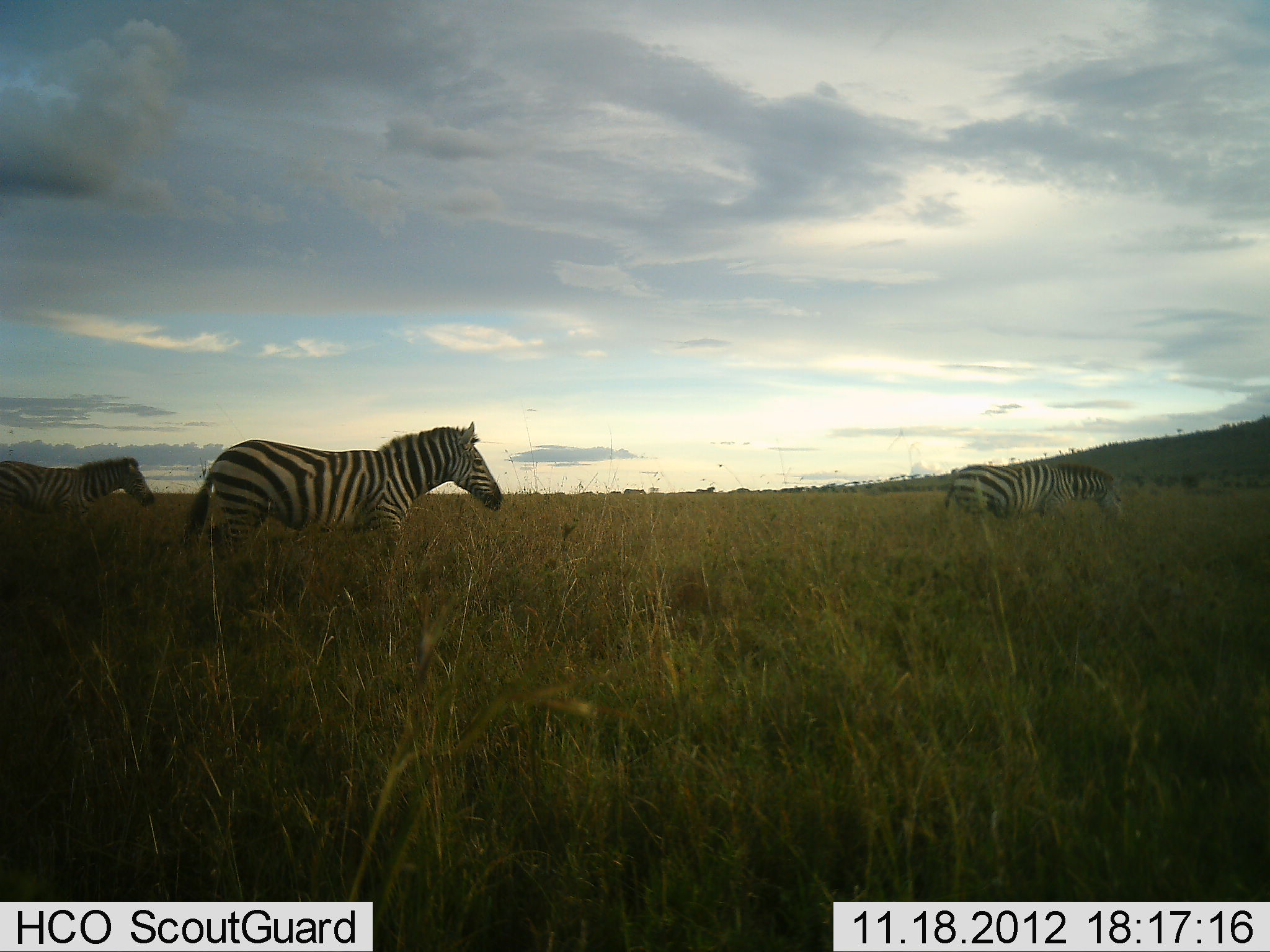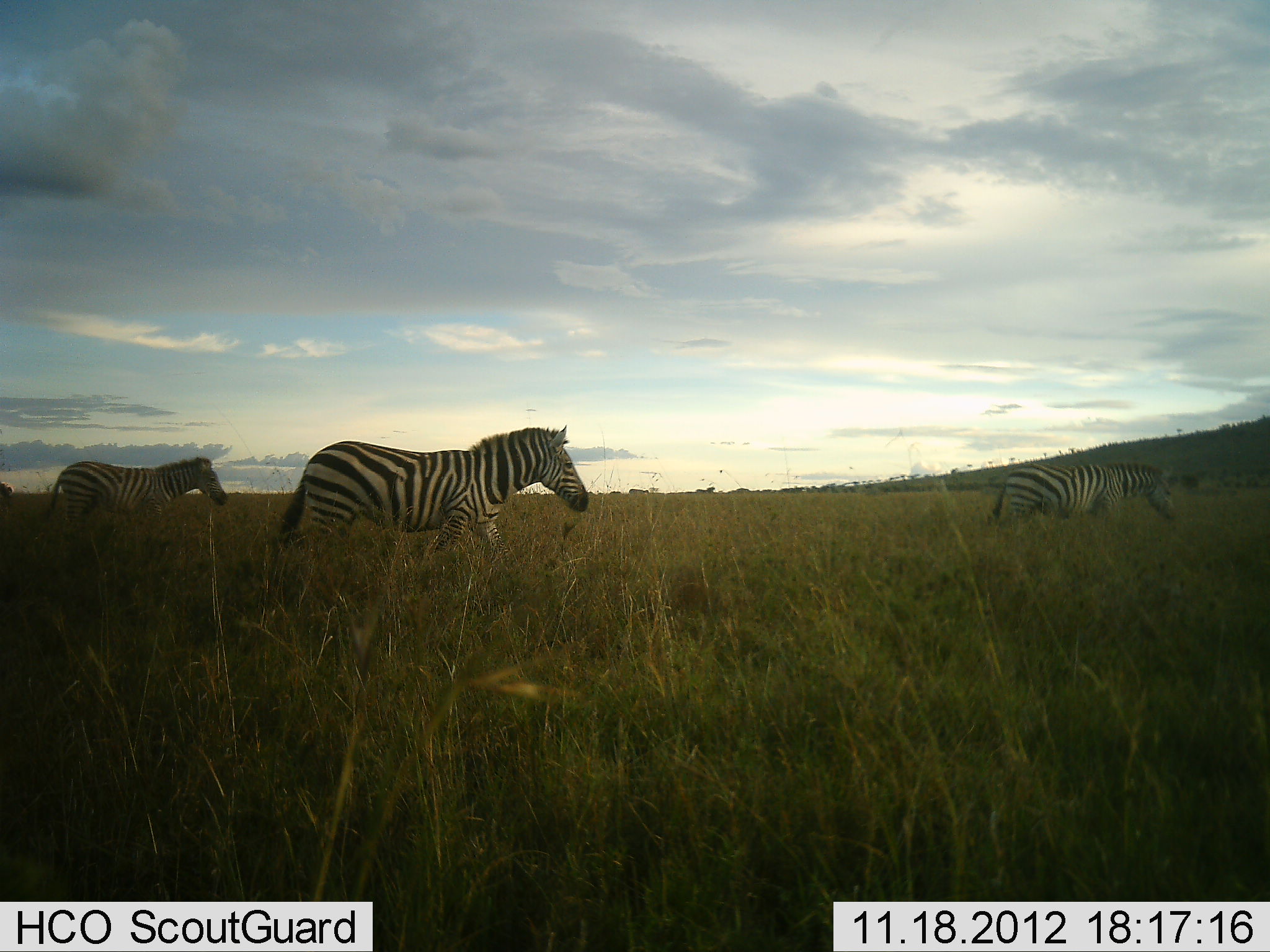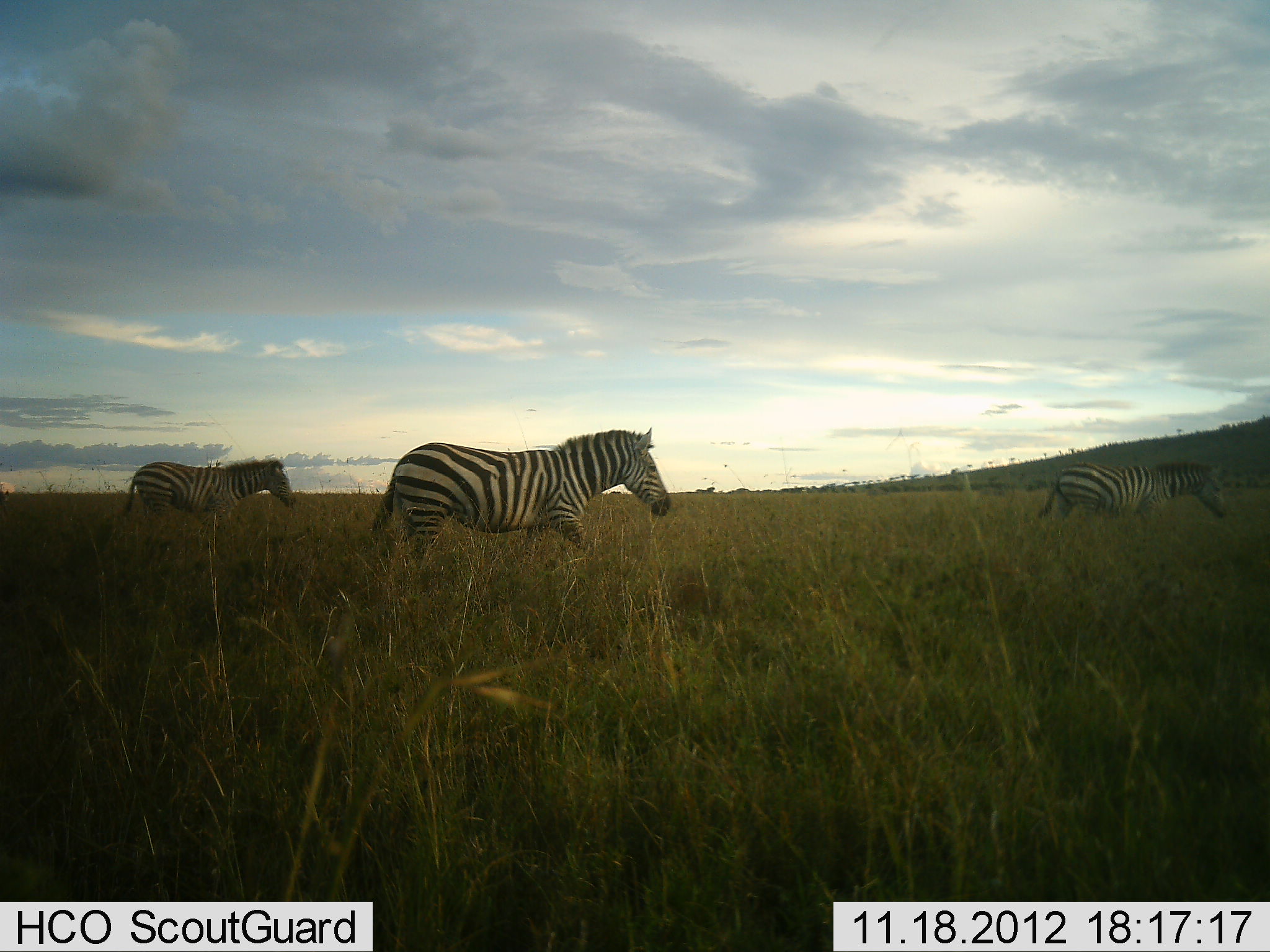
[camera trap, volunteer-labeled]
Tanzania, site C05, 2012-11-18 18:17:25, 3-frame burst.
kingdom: Animalia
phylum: Chordata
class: Mammalia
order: Perissodactyla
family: Equidae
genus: Equus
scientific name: Equus quagga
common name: plains zebra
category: zebra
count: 3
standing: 18%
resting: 0%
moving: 91%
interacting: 0%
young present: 0%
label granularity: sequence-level